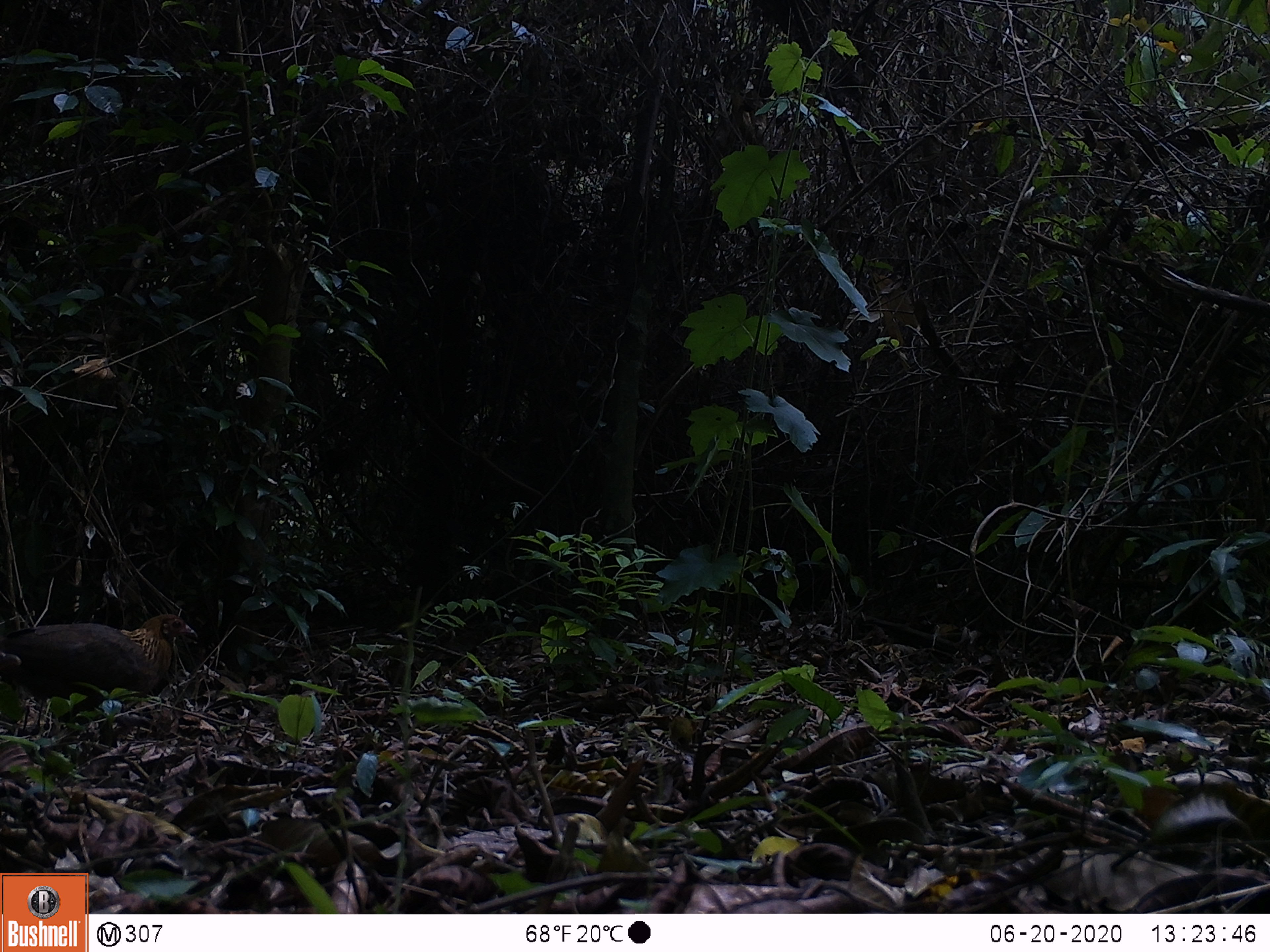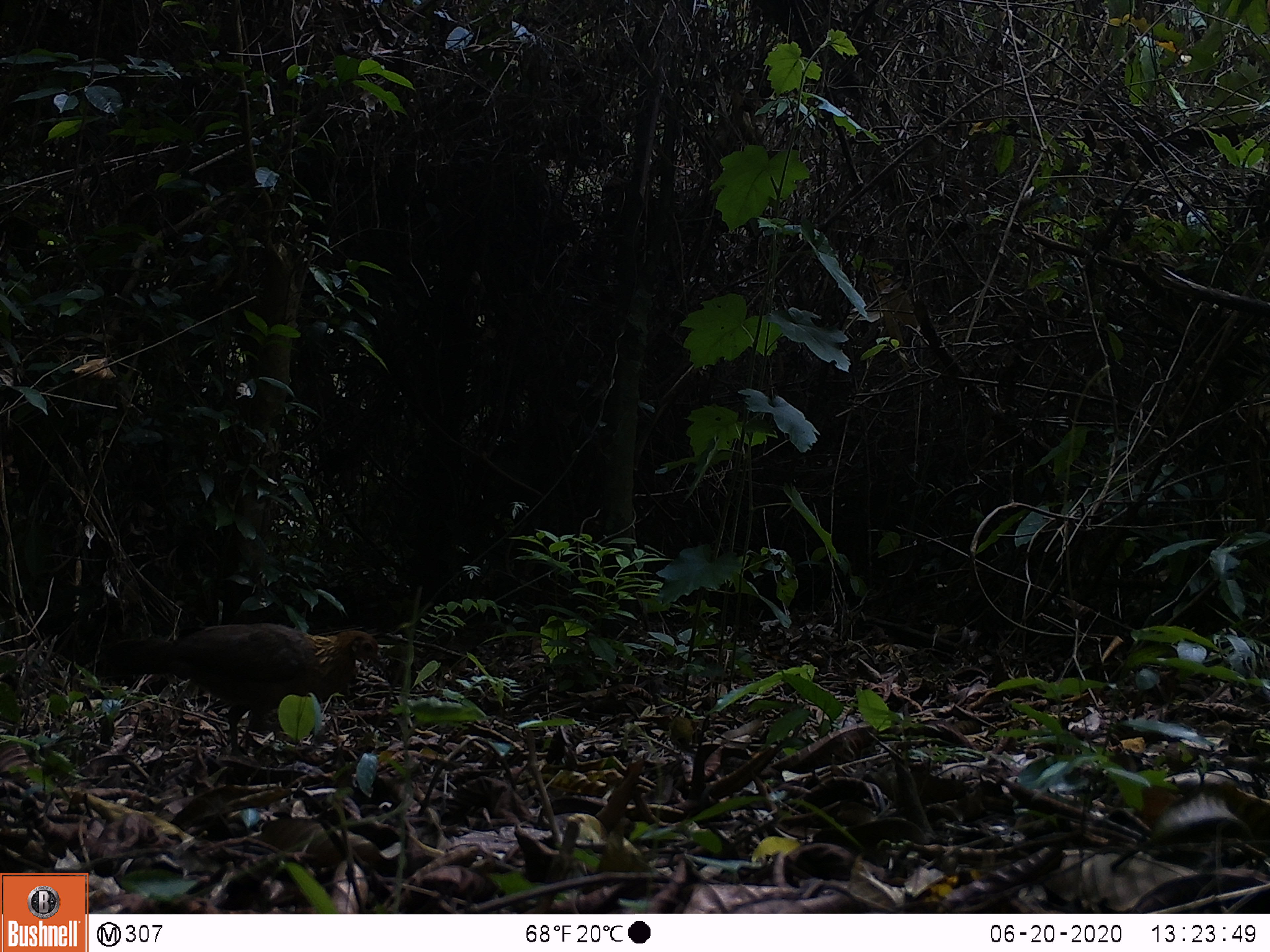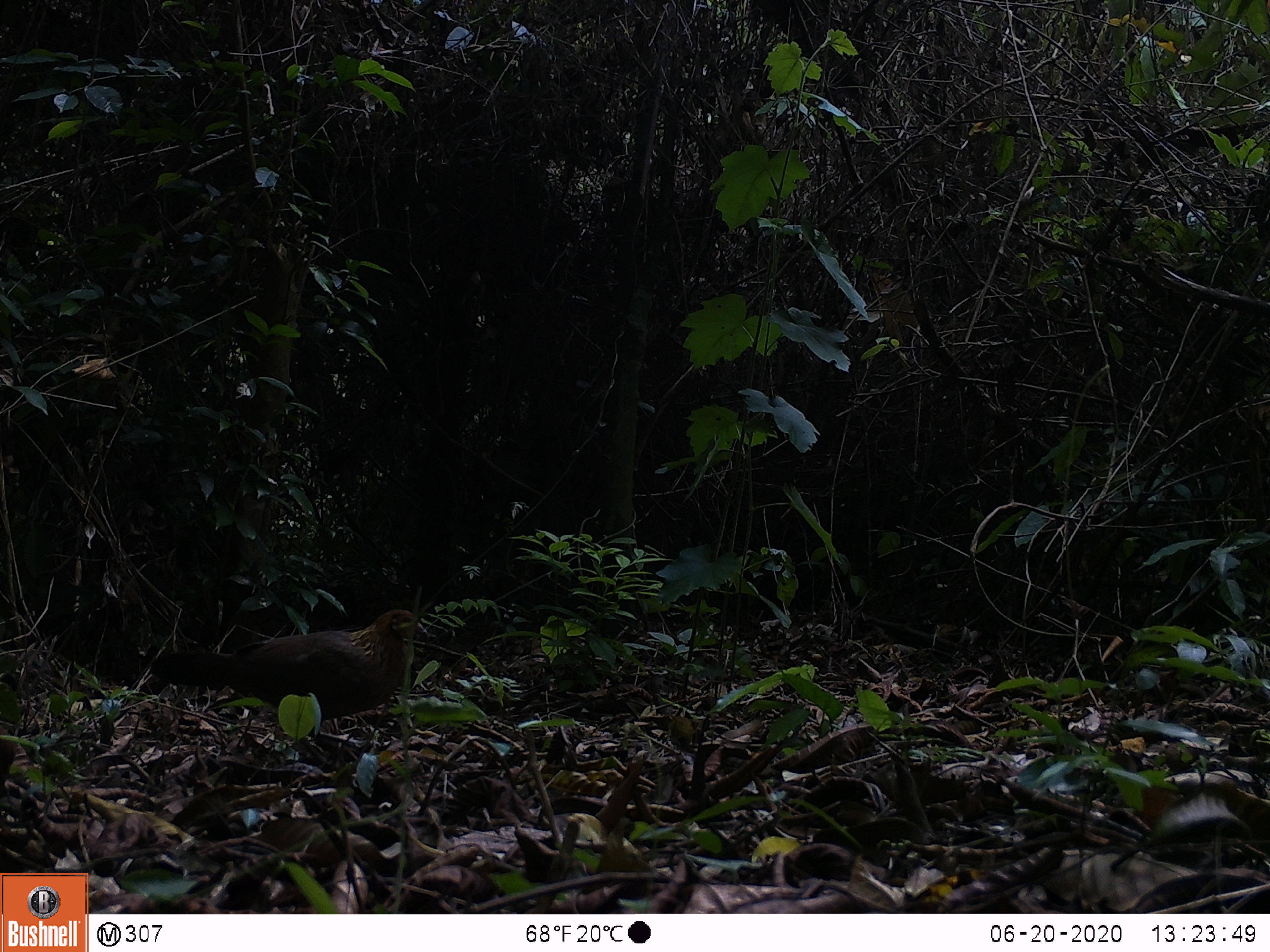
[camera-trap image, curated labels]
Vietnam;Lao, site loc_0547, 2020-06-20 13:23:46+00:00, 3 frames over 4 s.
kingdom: Animalia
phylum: Chordata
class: Aves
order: Galliformes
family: Phasianidae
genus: Gallus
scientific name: Gallus gallus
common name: red junglefowl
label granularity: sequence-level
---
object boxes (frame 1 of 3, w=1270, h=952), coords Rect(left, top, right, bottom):
red junglefowl: Rect(0, 614, 198, 737)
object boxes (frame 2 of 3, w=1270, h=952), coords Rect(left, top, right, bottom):
red junglefowl: Rect(101, 622, 385, 764)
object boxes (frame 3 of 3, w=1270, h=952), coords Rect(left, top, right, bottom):
red junglefowl: Rect(150, 609, 428, 768)